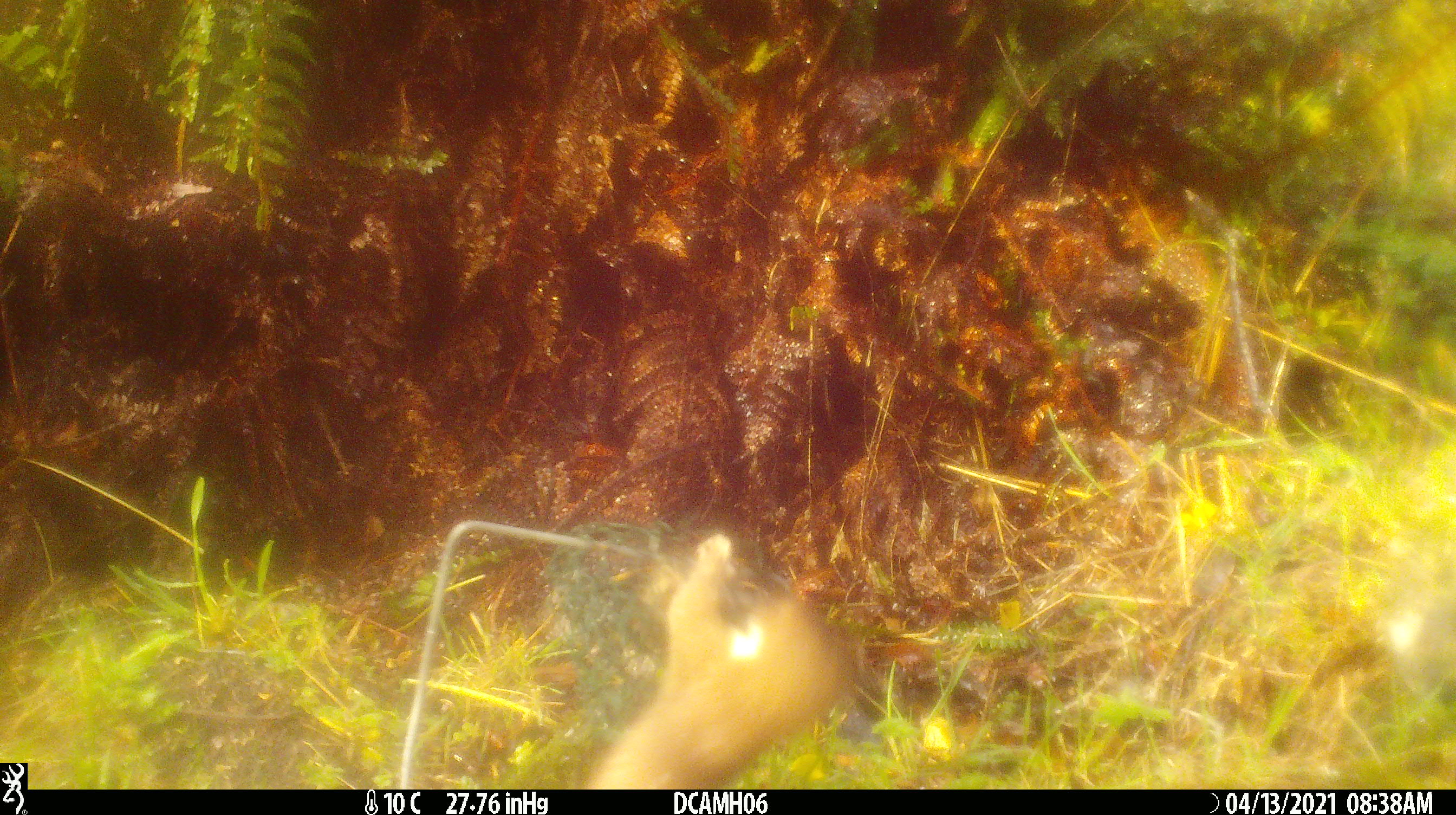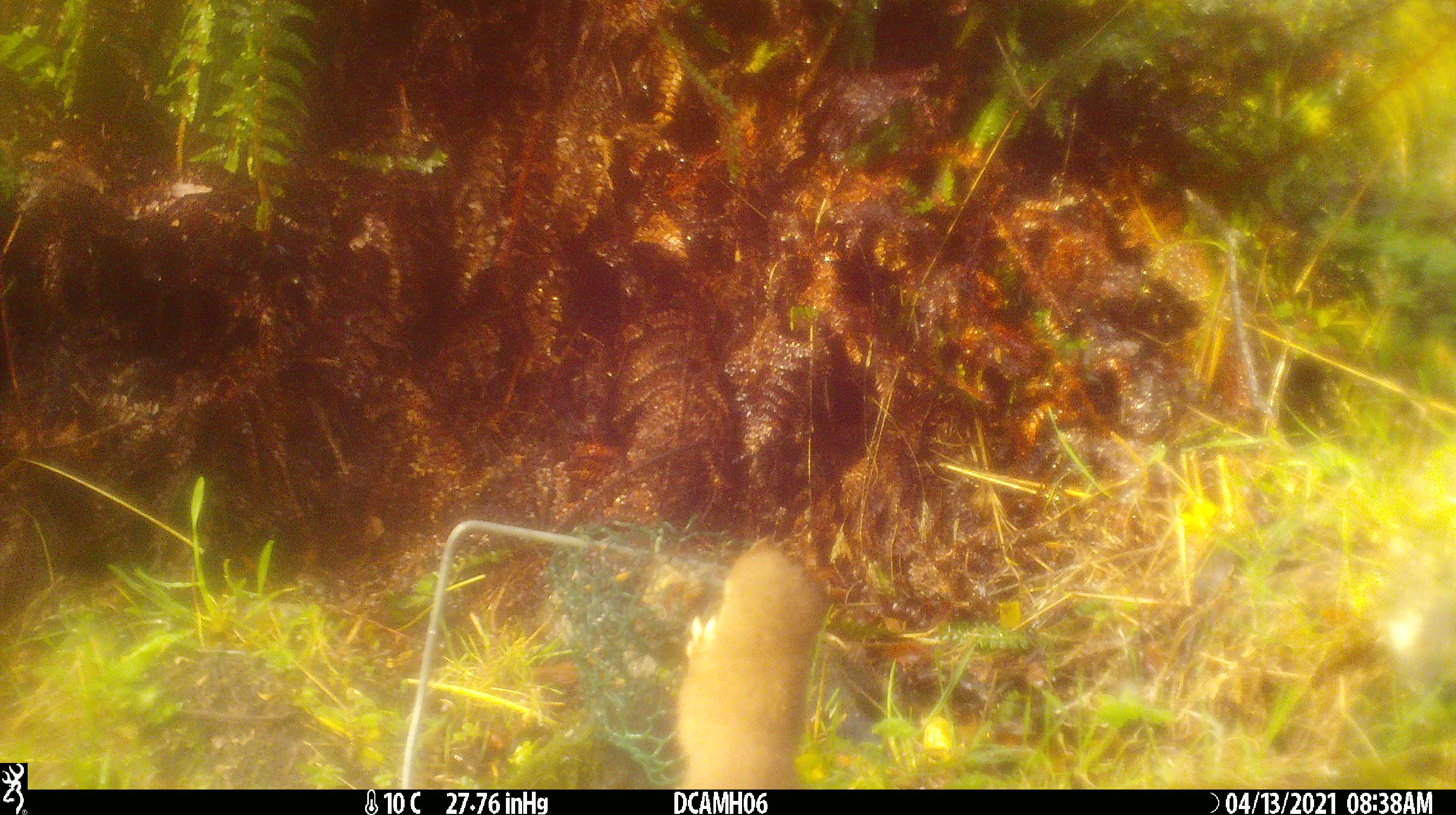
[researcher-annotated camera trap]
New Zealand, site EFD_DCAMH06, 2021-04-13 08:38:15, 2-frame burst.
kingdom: Animalia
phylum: Chordata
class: Mammalia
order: Carnivora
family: Mustelidae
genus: Mustela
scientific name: Mustela erminea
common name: stoat